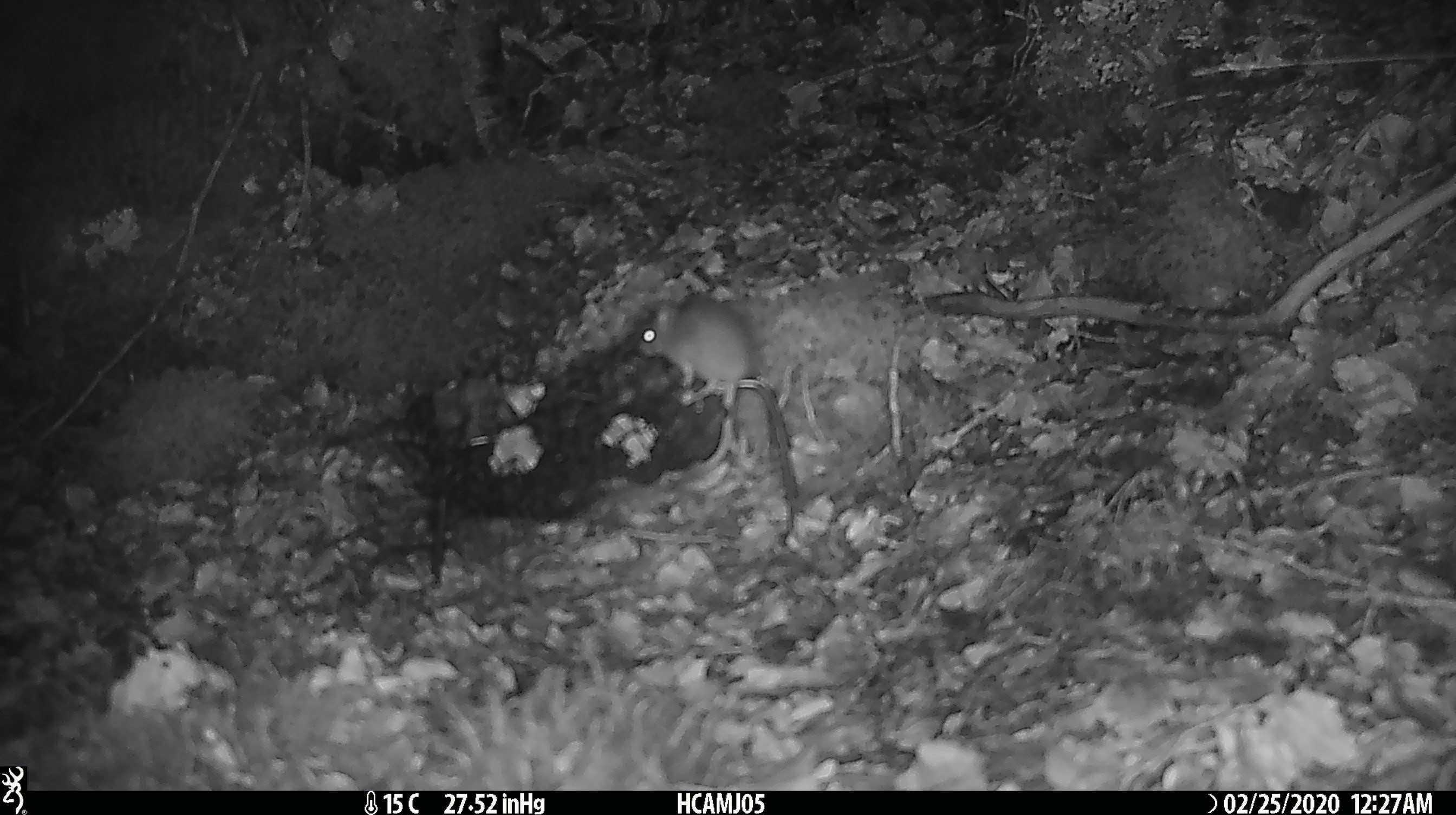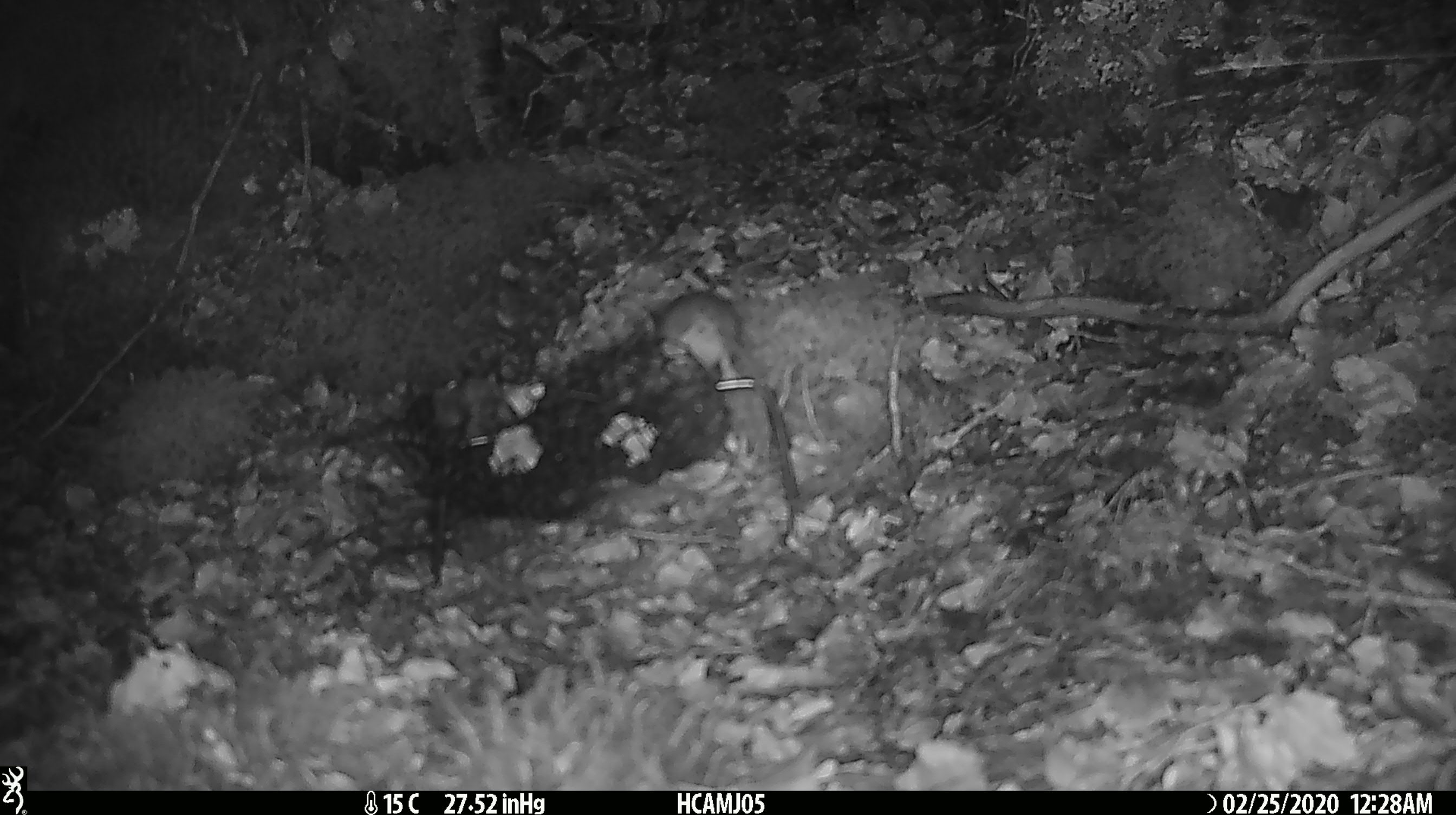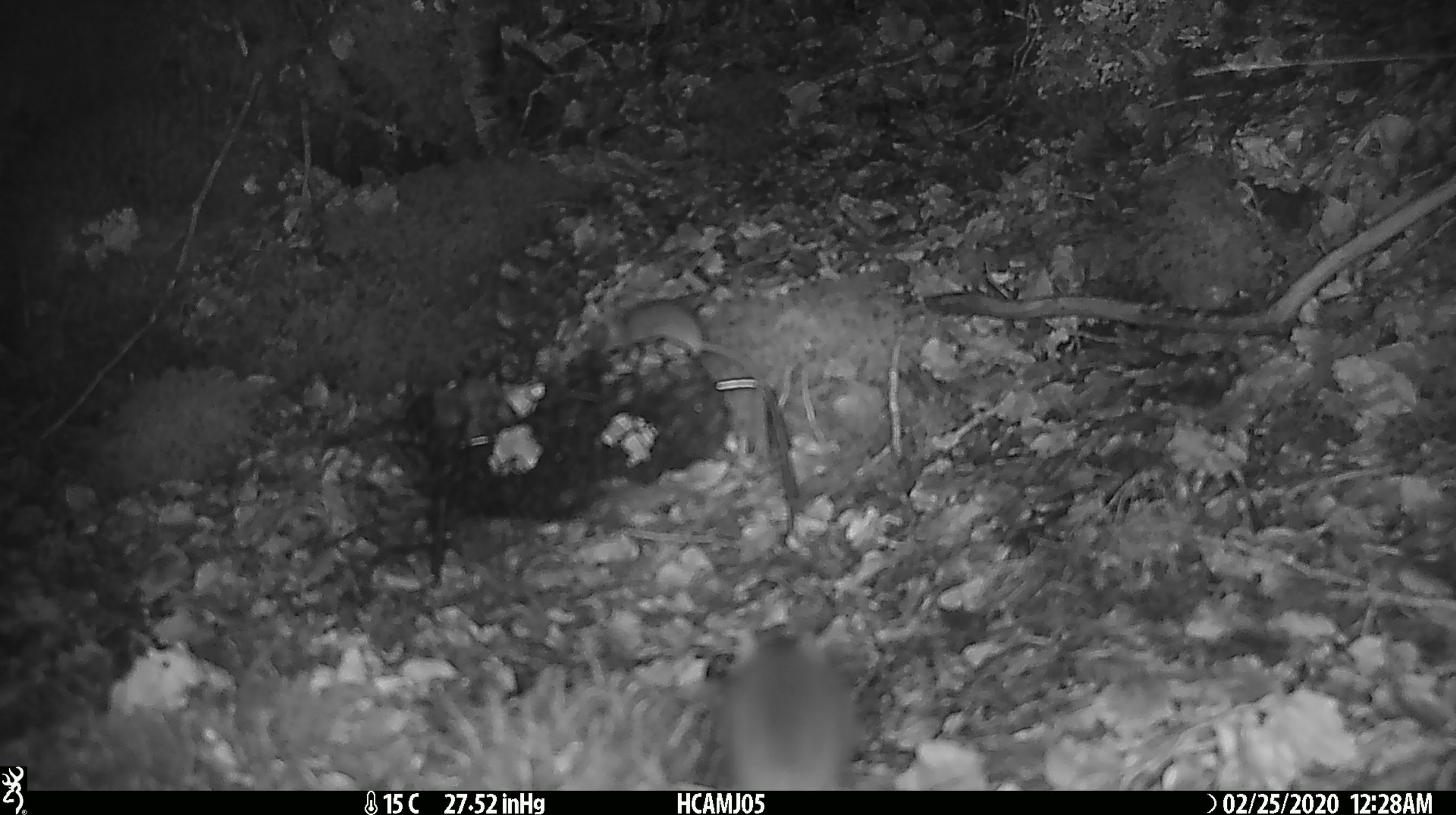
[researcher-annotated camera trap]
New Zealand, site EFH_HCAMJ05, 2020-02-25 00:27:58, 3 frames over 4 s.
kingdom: Animalia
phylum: Chordata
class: Mammalia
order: Rodentia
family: Muridae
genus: Mus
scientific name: Mus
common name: mouse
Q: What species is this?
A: Mouse (Mus).